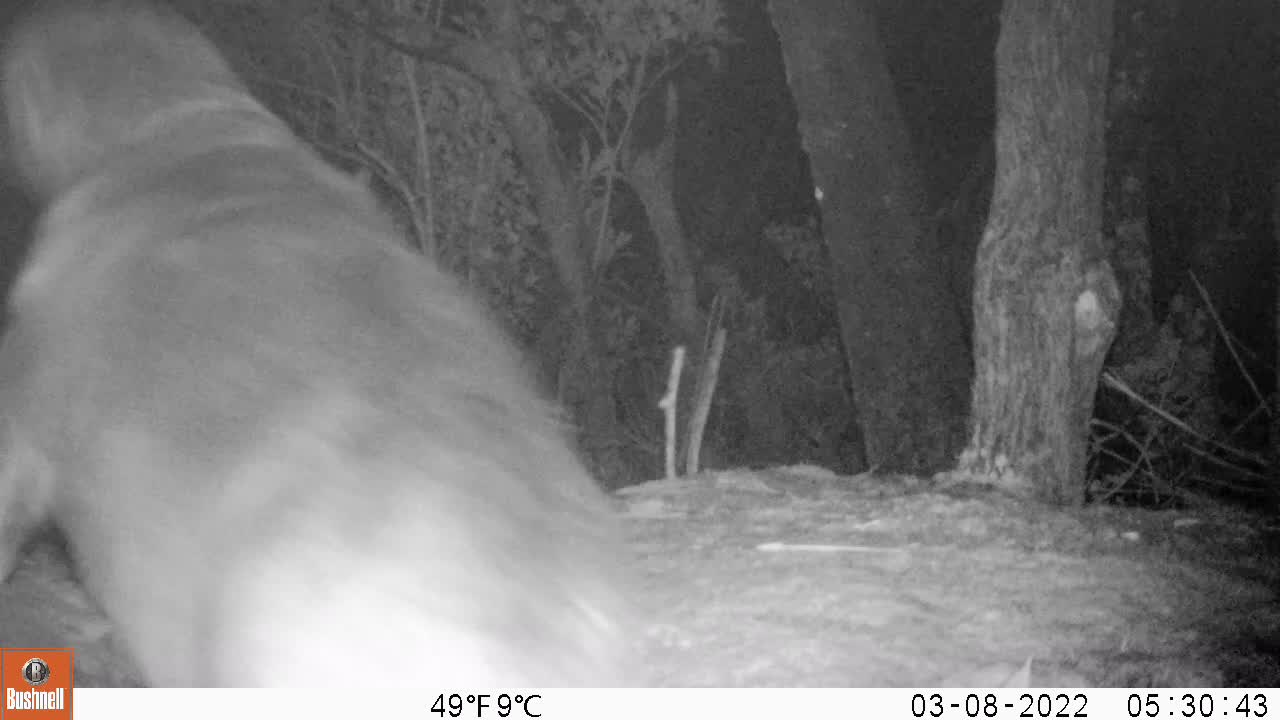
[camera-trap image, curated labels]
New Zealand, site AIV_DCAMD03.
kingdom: Animalia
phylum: Chordata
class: Mammalia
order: Carnivora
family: Otariidae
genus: Phocarctos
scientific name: Phocarctos hookeri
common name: new zealand sea lion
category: sealion